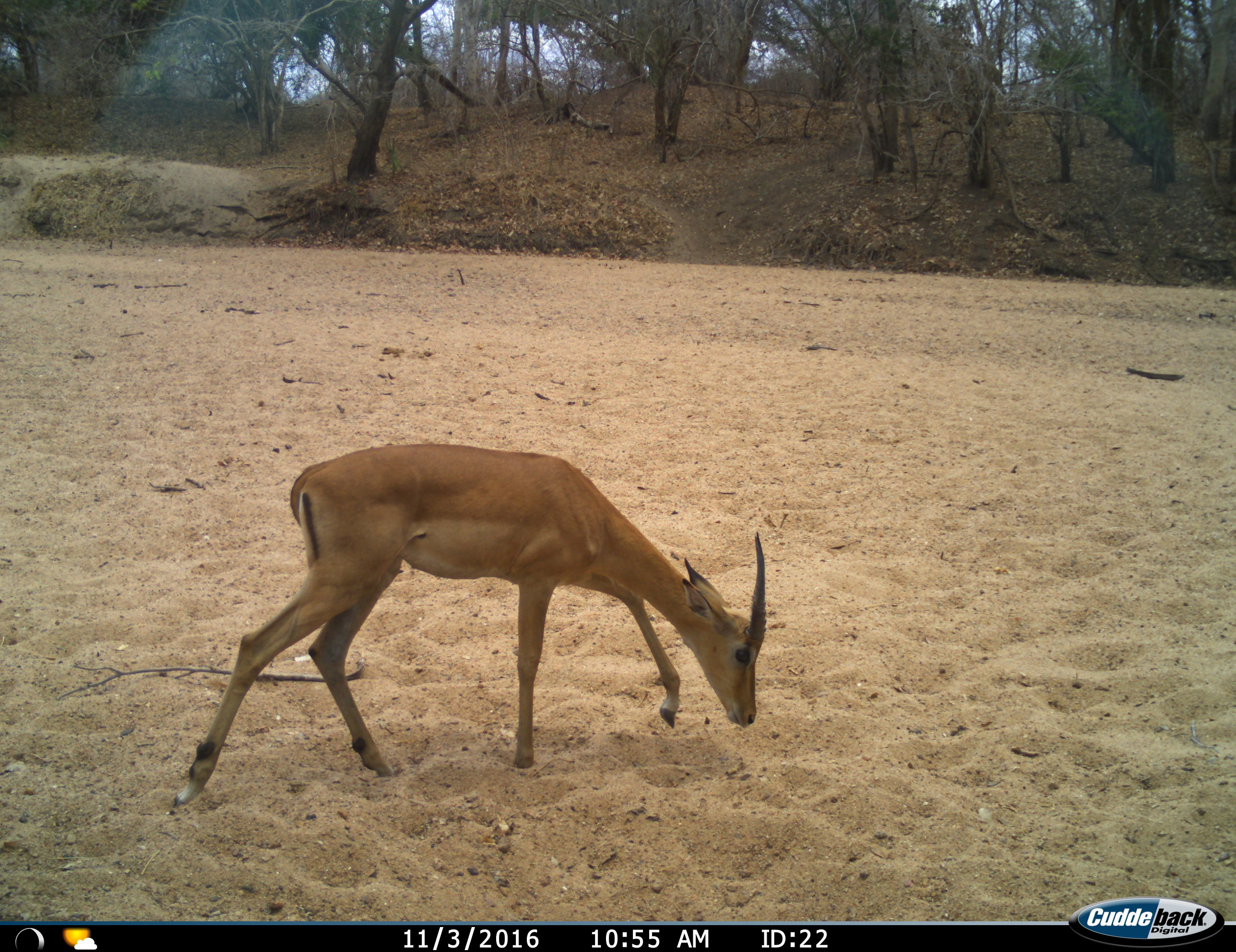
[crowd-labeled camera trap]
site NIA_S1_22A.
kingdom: Animalia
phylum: Chordata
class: Mammalia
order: Artiodactyla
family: Bovidae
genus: Aepyceros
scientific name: Aepyceros melampus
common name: impala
Impala (Aepyceros melampus), count 1. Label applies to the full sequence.